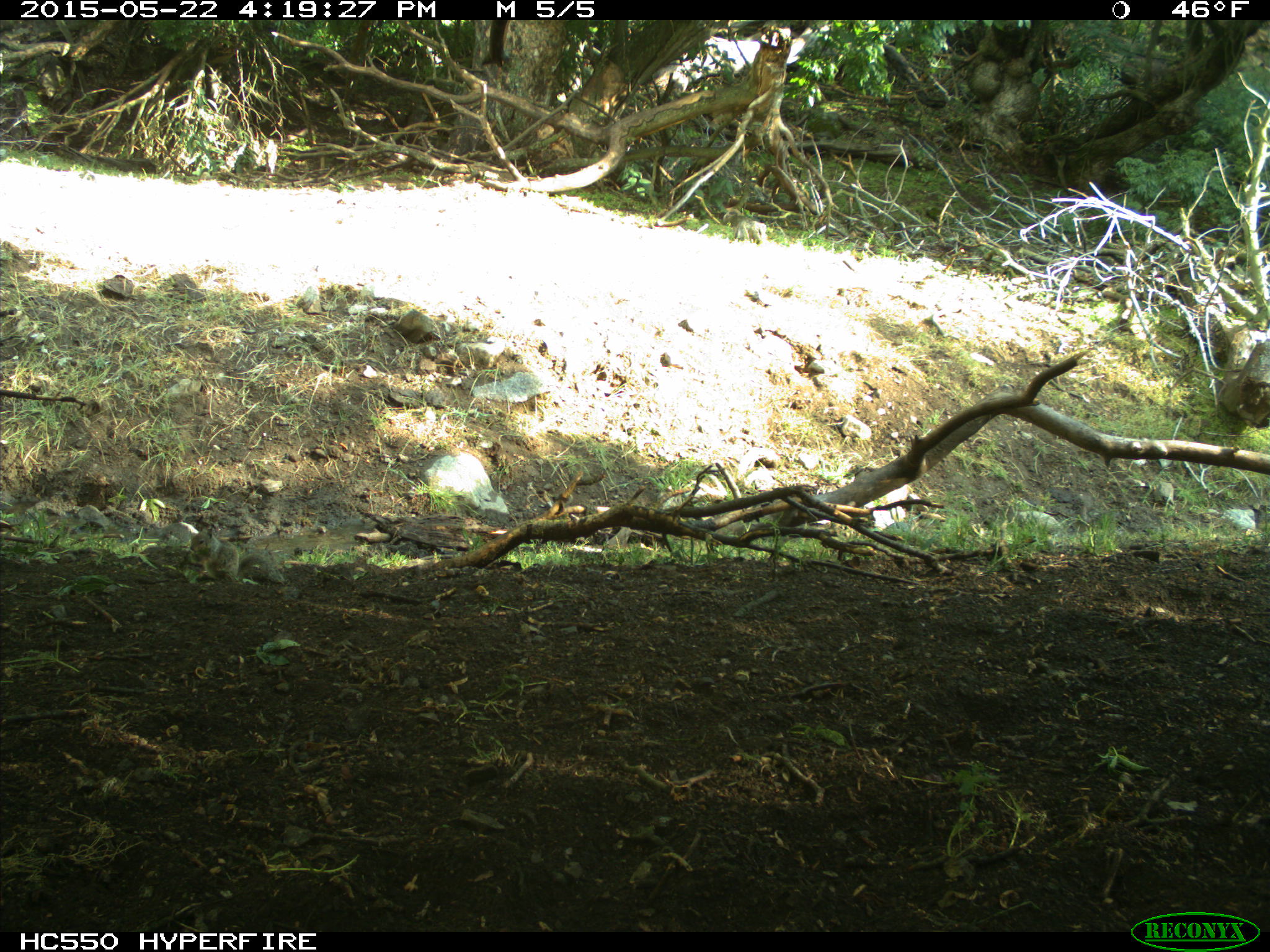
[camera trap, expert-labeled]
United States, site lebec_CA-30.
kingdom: Animalia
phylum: Chordata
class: Mammalia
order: Rodentia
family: Sciuridae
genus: Otospermophilus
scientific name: Otospermophilus beecheyi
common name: california ground squirrel